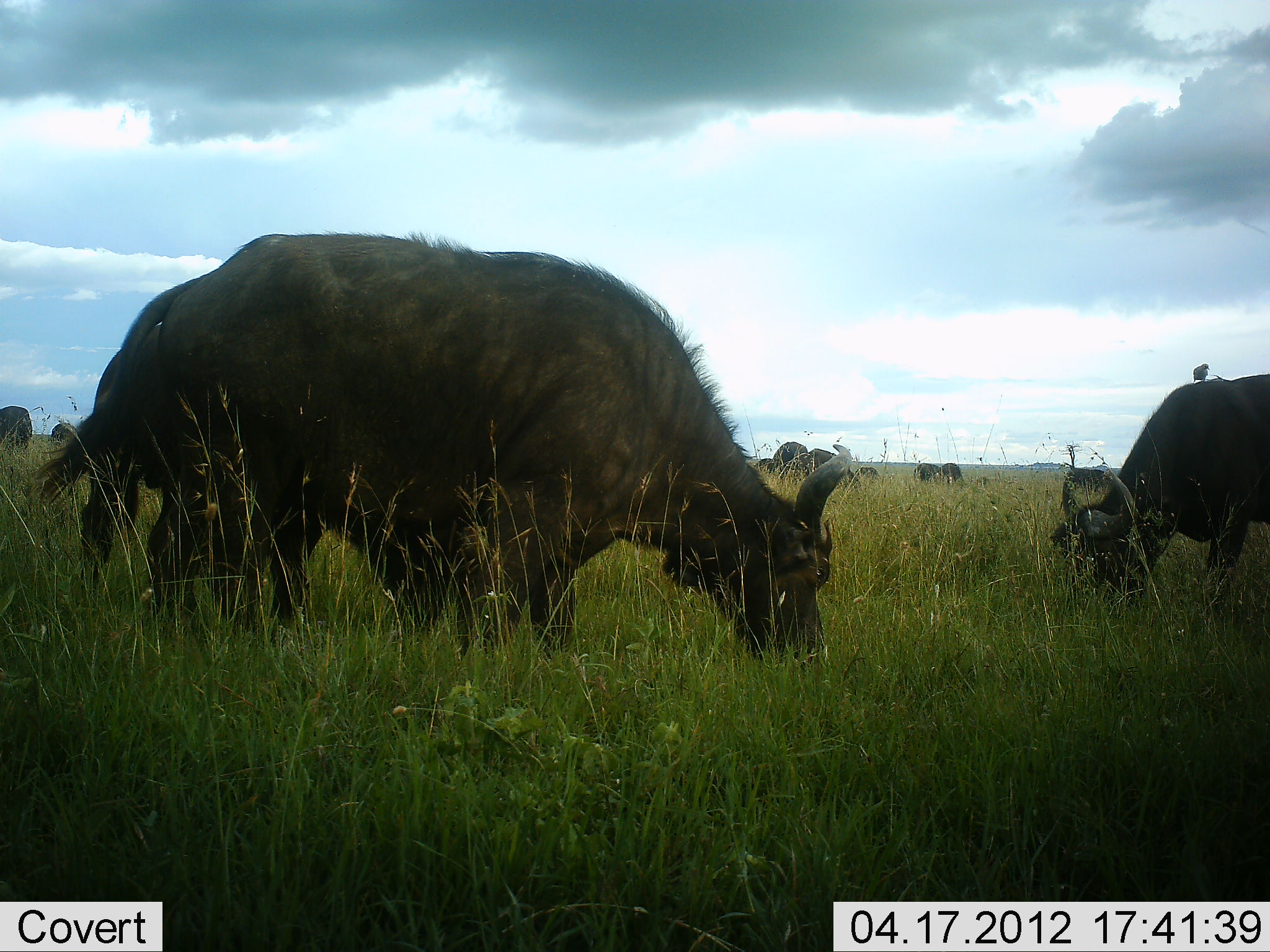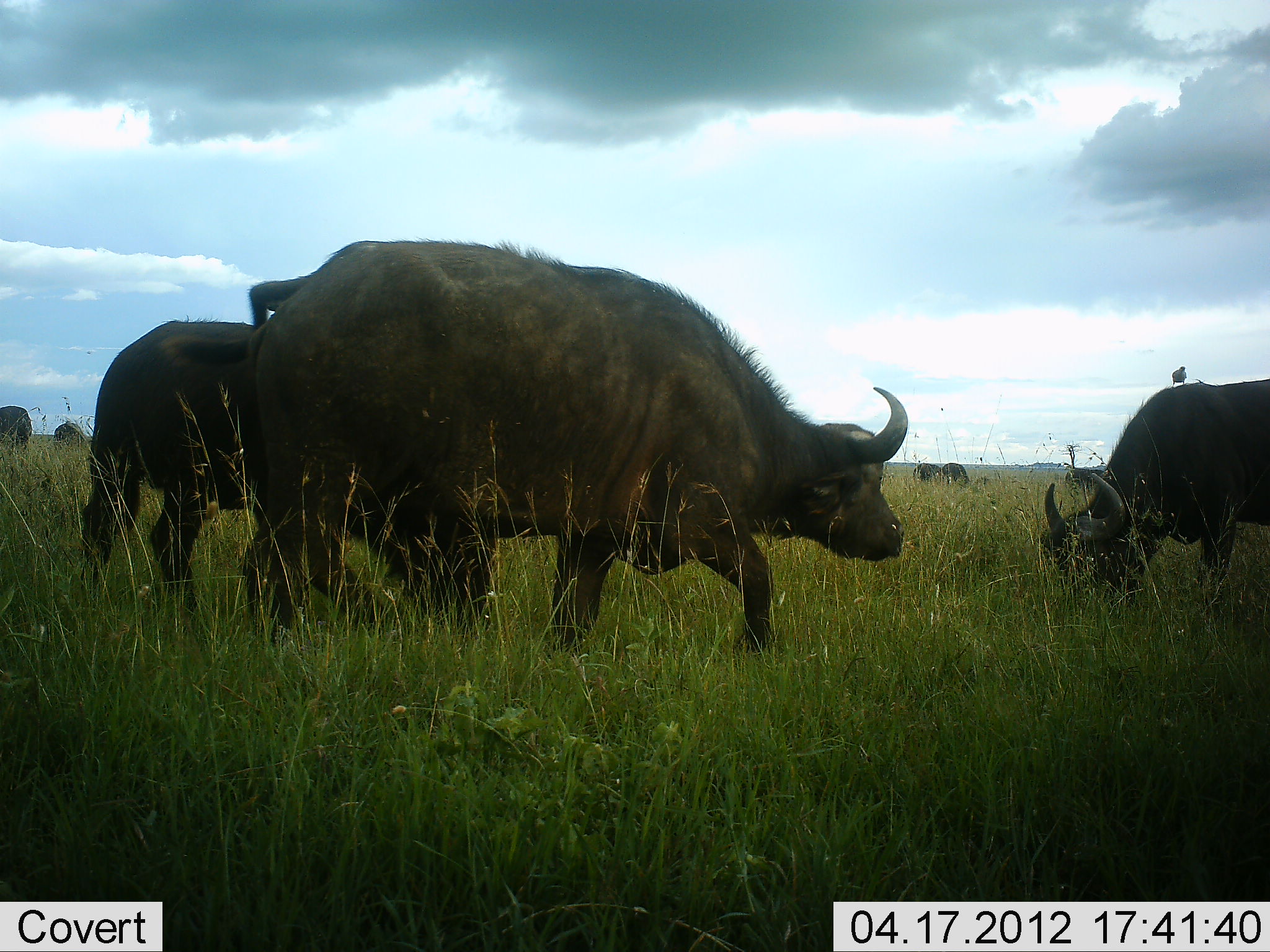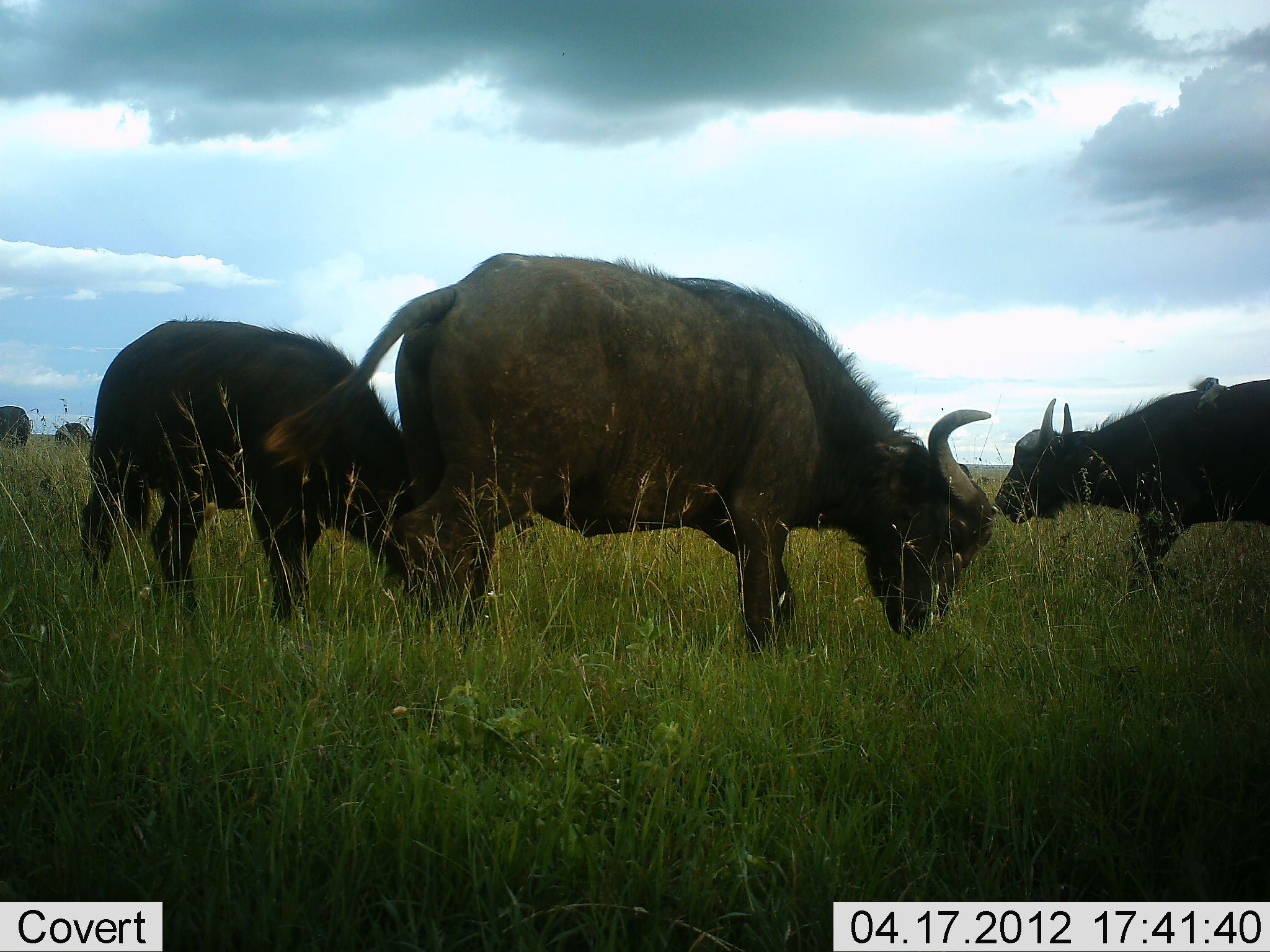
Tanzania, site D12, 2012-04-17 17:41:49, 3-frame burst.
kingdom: Animalia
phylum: Chordata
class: Mammalia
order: Artiodactyla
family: Bovidae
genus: Syncerus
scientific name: Syncerus caffer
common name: cape buffalo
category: buffalo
Buffalo (cape buffalo) (Syncerus caffer), count 9. Behavior (volunteer vote fractions): standing 50%, resting 4%, moving 50%, interacting 7%. Young present (vote fraction): 11%. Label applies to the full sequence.